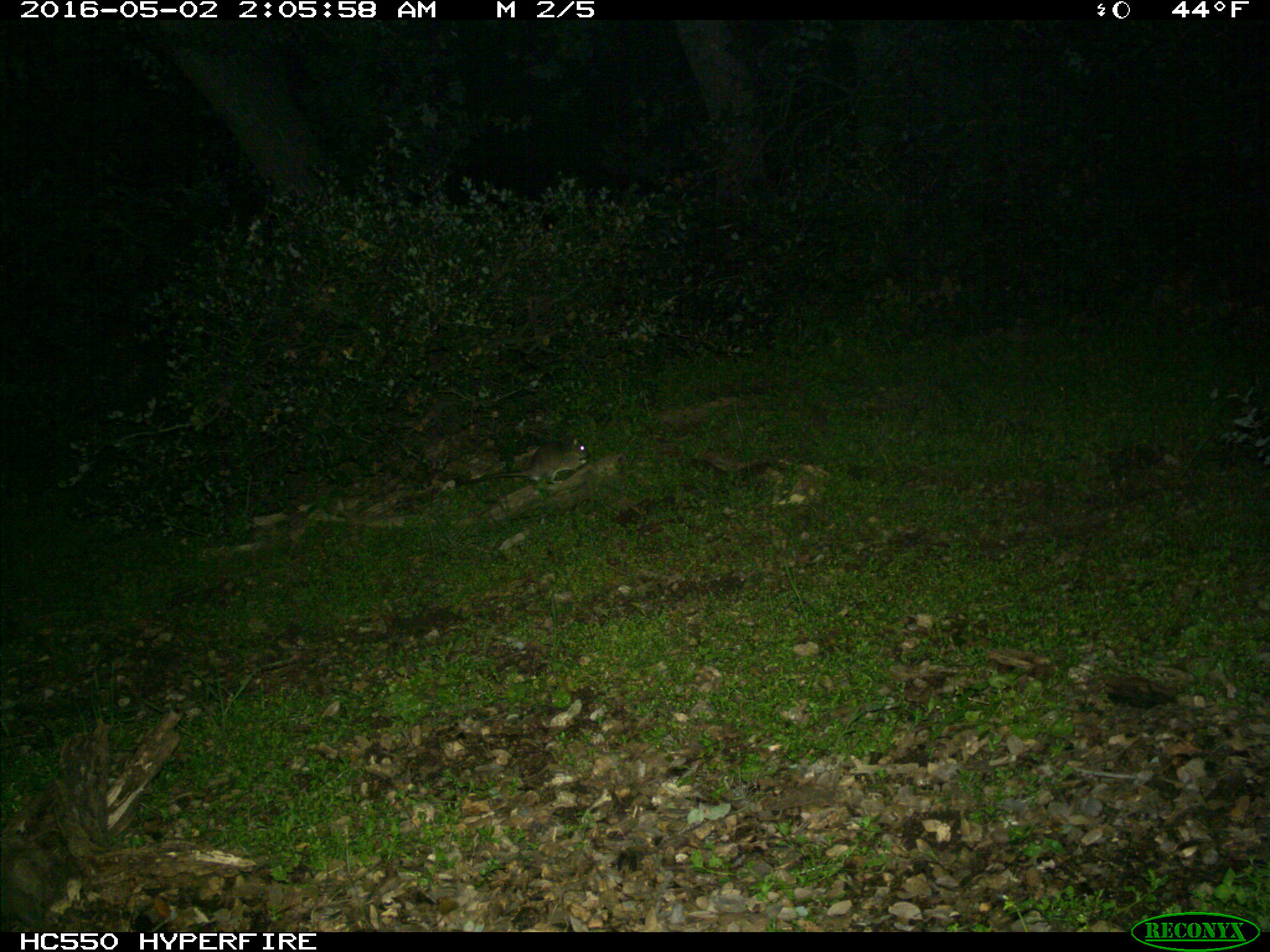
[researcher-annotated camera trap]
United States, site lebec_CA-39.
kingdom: Animalia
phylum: Chordata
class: Mammalia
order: Rodentia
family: Cricetidae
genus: Neotoma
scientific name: Neotoma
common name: pack rat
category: unidentified pack rat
Unidentified pack rat (pack rat) (Neotoma).